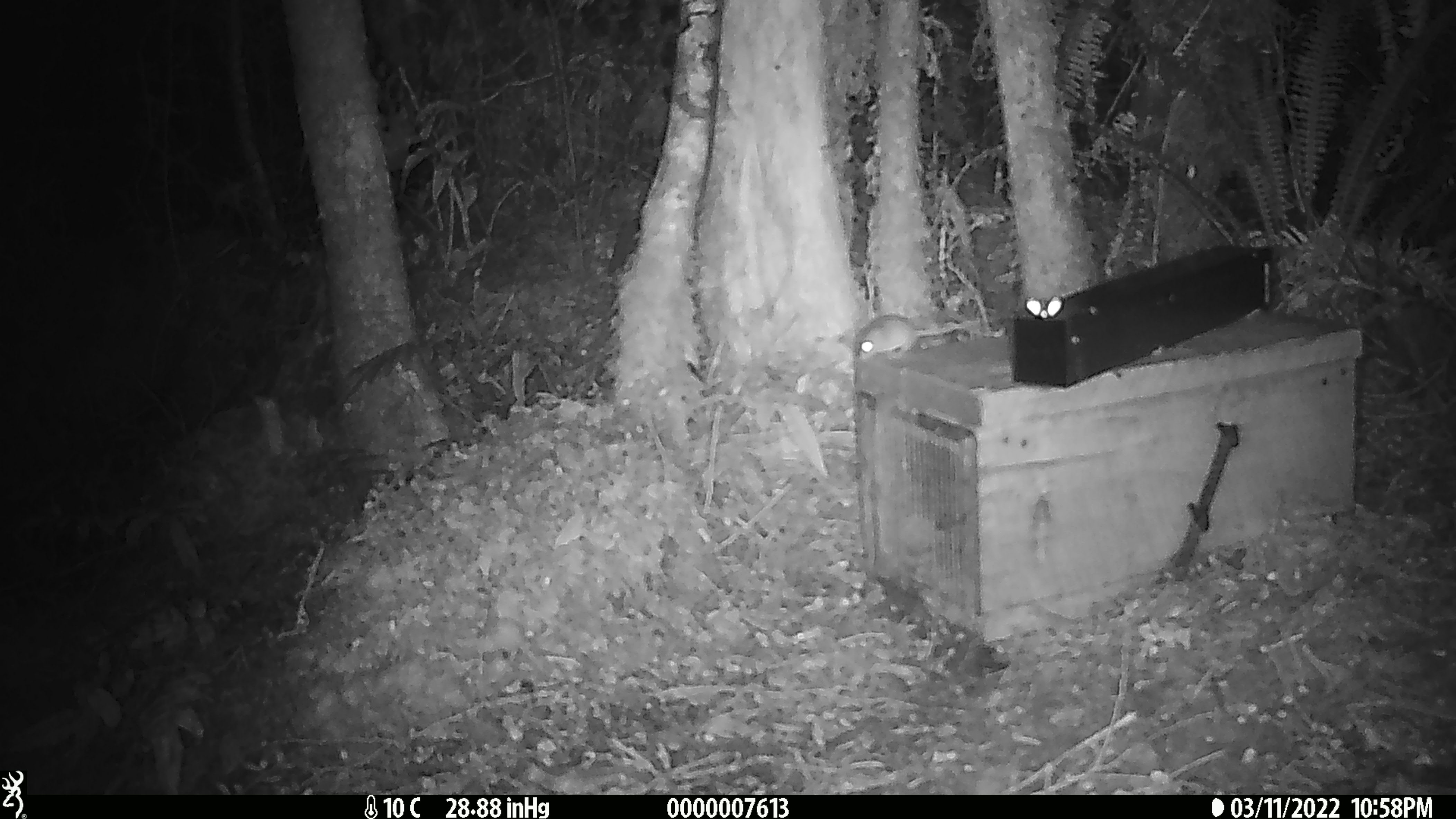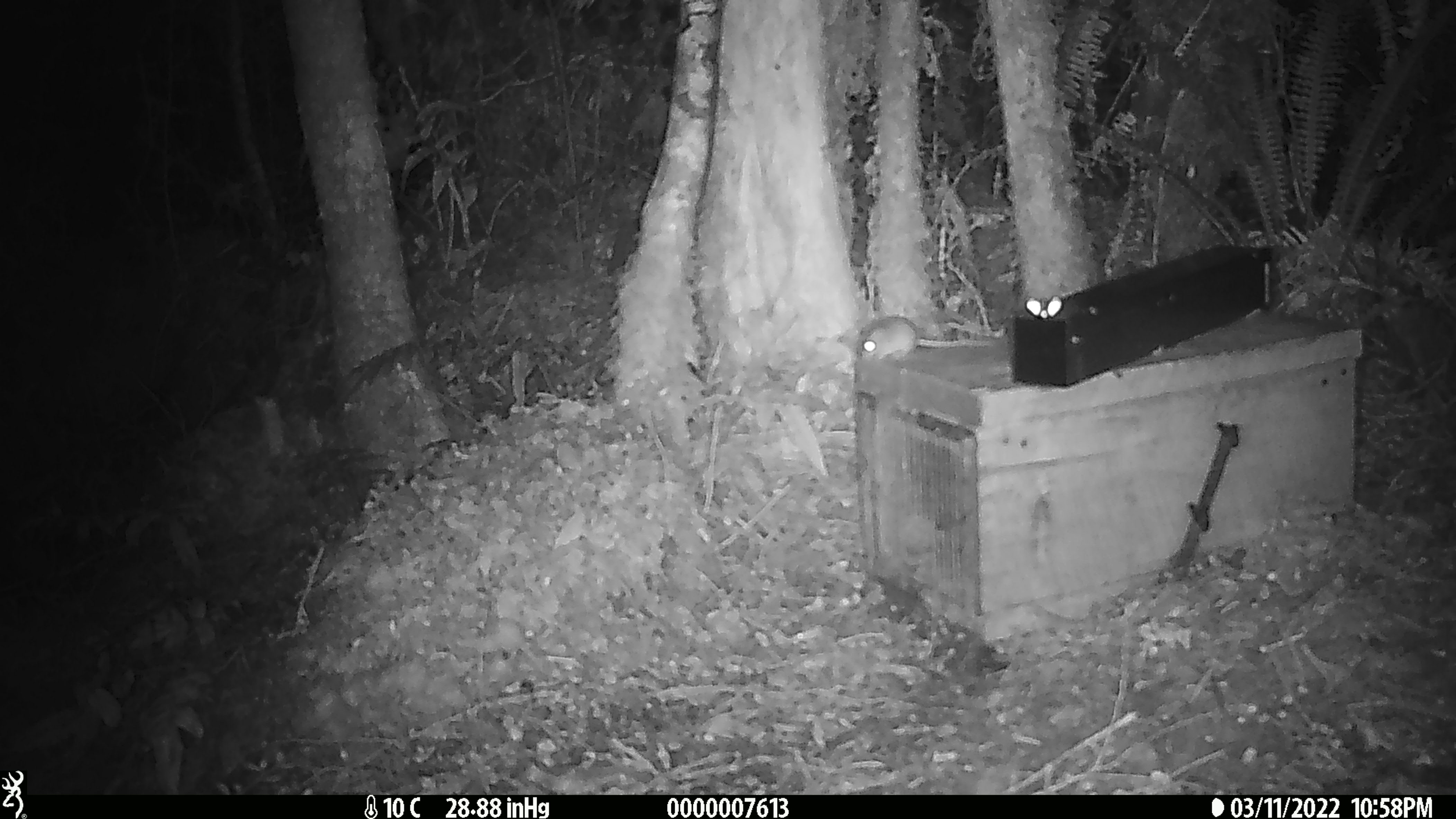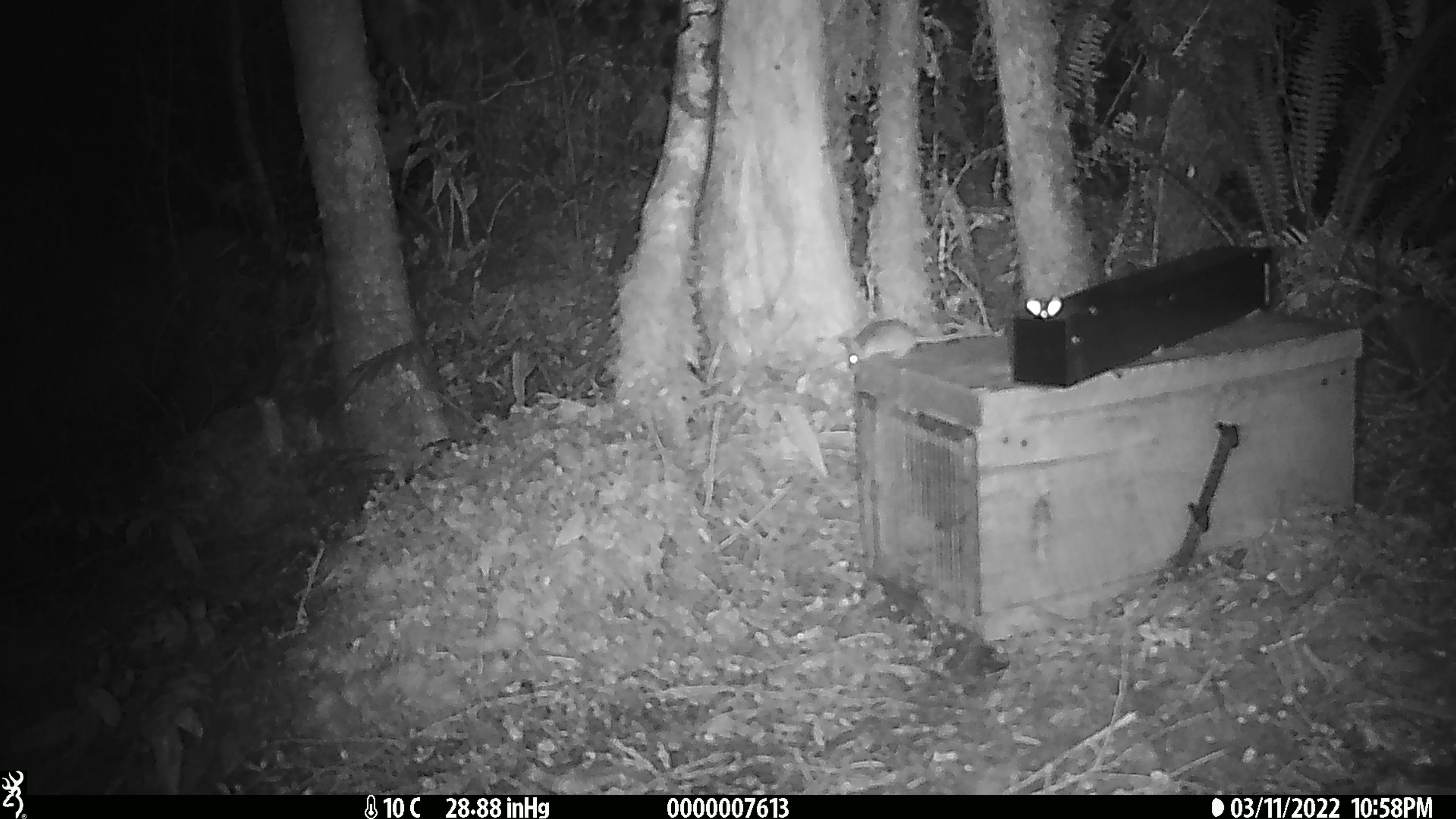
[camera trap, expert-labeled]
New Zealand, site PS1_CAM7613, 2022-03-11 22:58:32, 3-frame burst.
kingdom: Animalia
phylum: Chordata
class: Mammalia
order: Rodentia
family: Muridae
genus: Mus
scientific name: Mus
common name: mouse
Mouse (Mus).